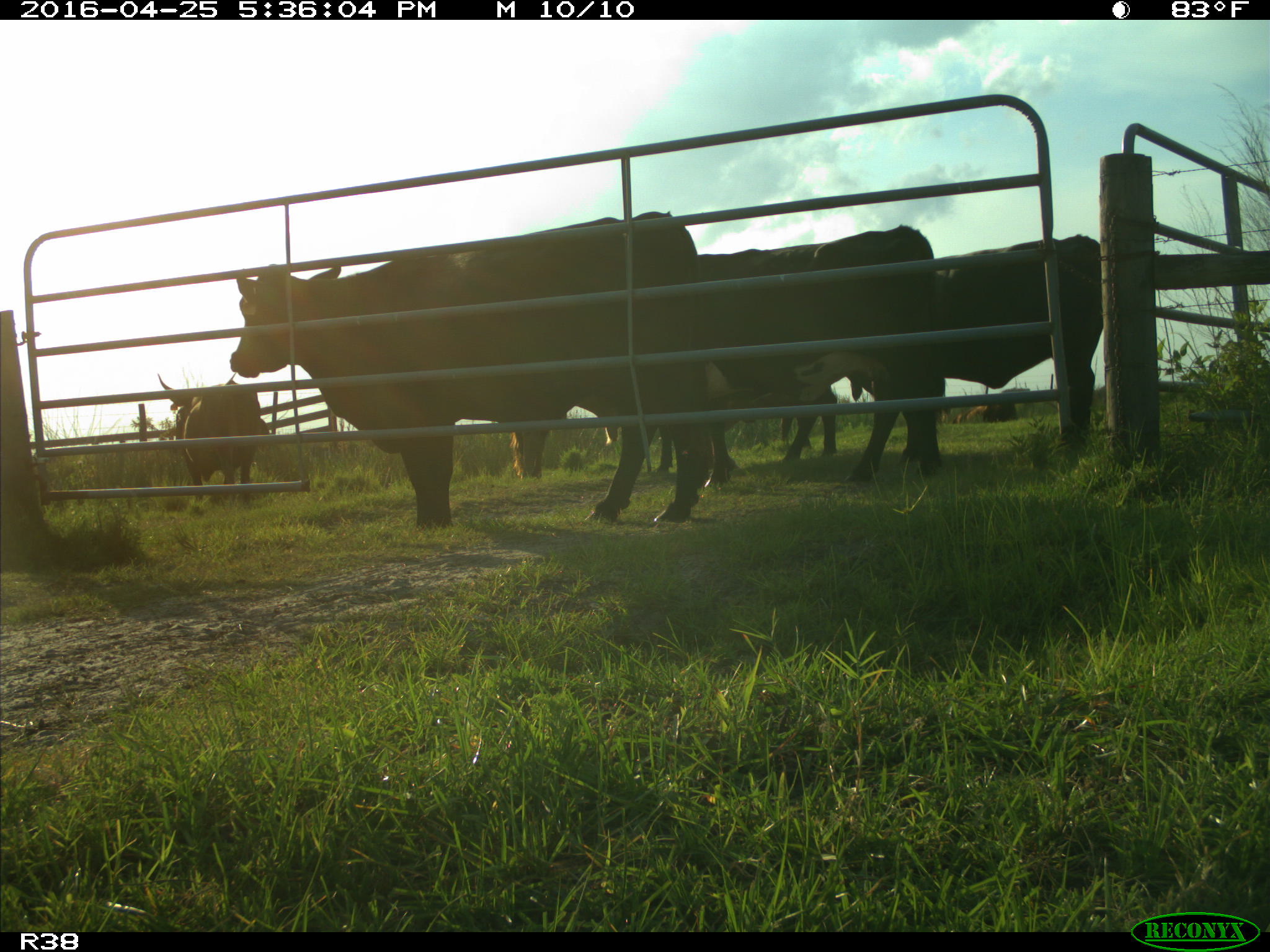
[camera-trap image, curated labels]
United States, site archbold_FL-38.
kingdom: Animalia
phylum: Chordata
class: Mammalia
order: Artiodactyla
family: Bovidae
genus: Bos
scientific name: Bos taurus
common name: domestic cow